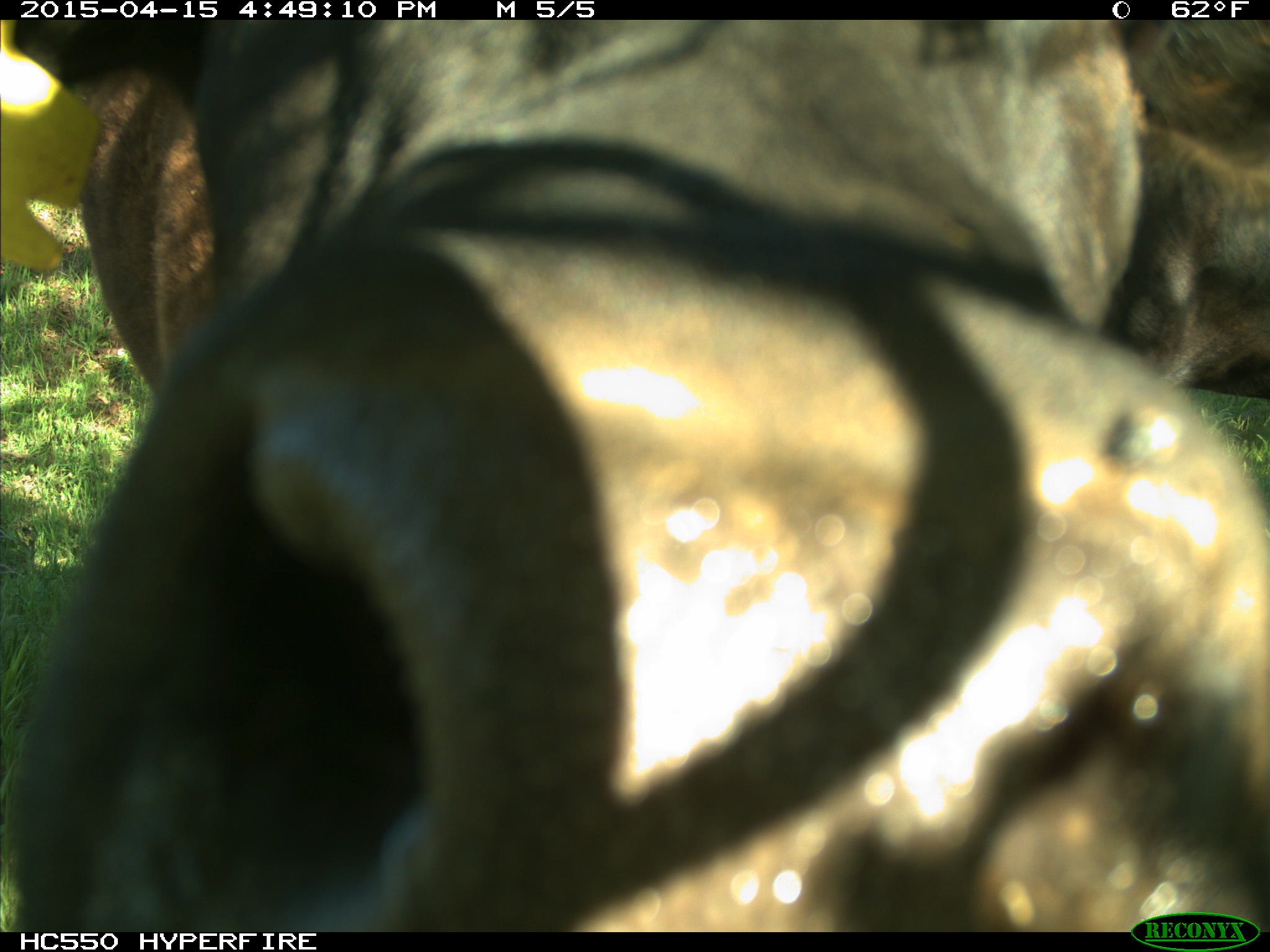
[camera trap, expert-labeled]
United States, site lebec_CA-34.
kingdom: Animalia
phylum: Chordata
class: Mammalia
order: Artiodactyla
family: Bovidae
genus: Bos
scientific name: Bos taurus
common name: domestic cow